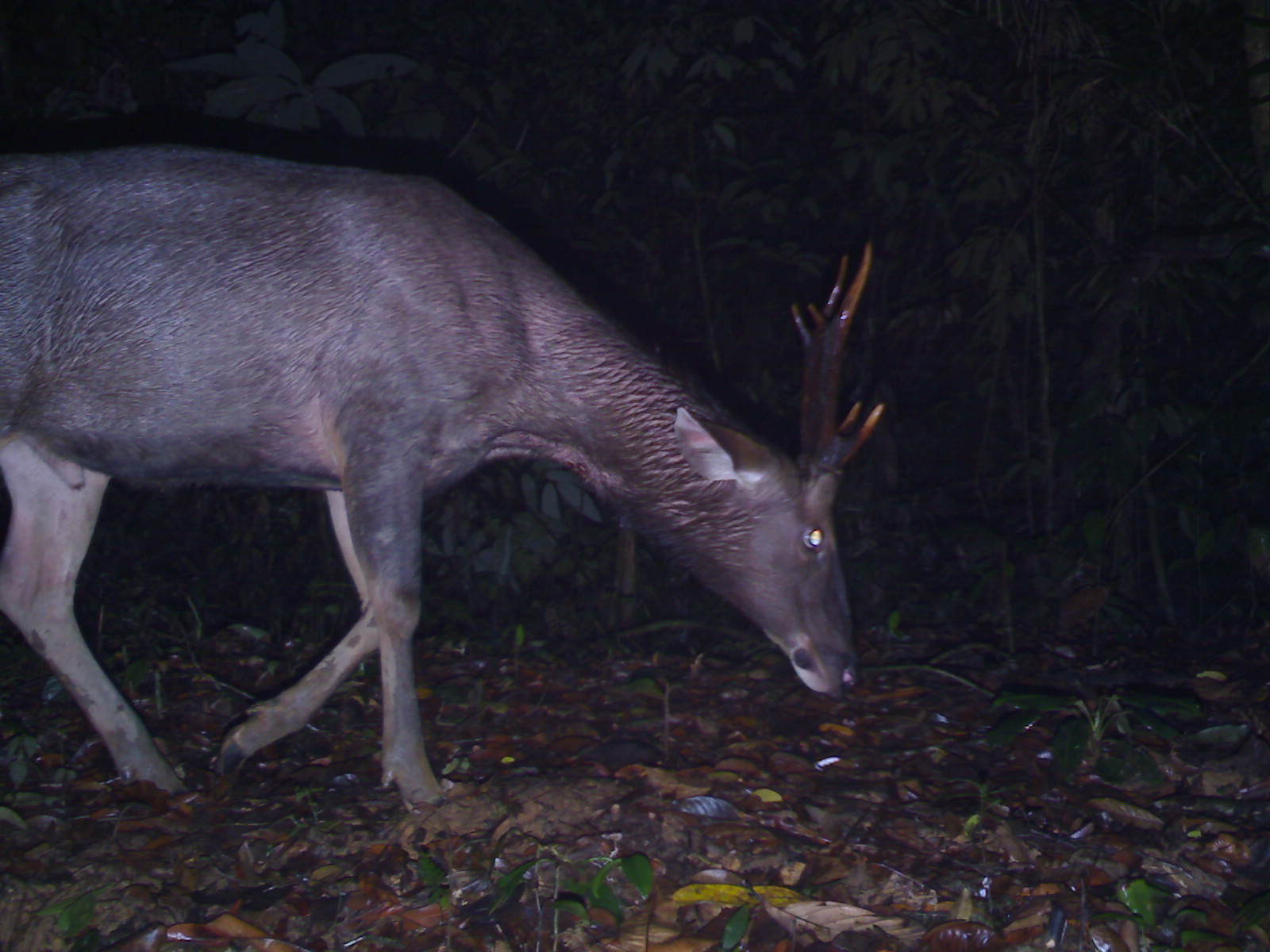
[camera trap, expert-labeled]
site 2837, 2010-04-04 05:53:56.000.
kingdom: Animalia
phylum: Chordata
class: Mammalia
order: Artiodactyla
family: Cervidae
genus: Rusa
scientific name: Rusa unicolor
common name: sambar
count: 1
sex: male